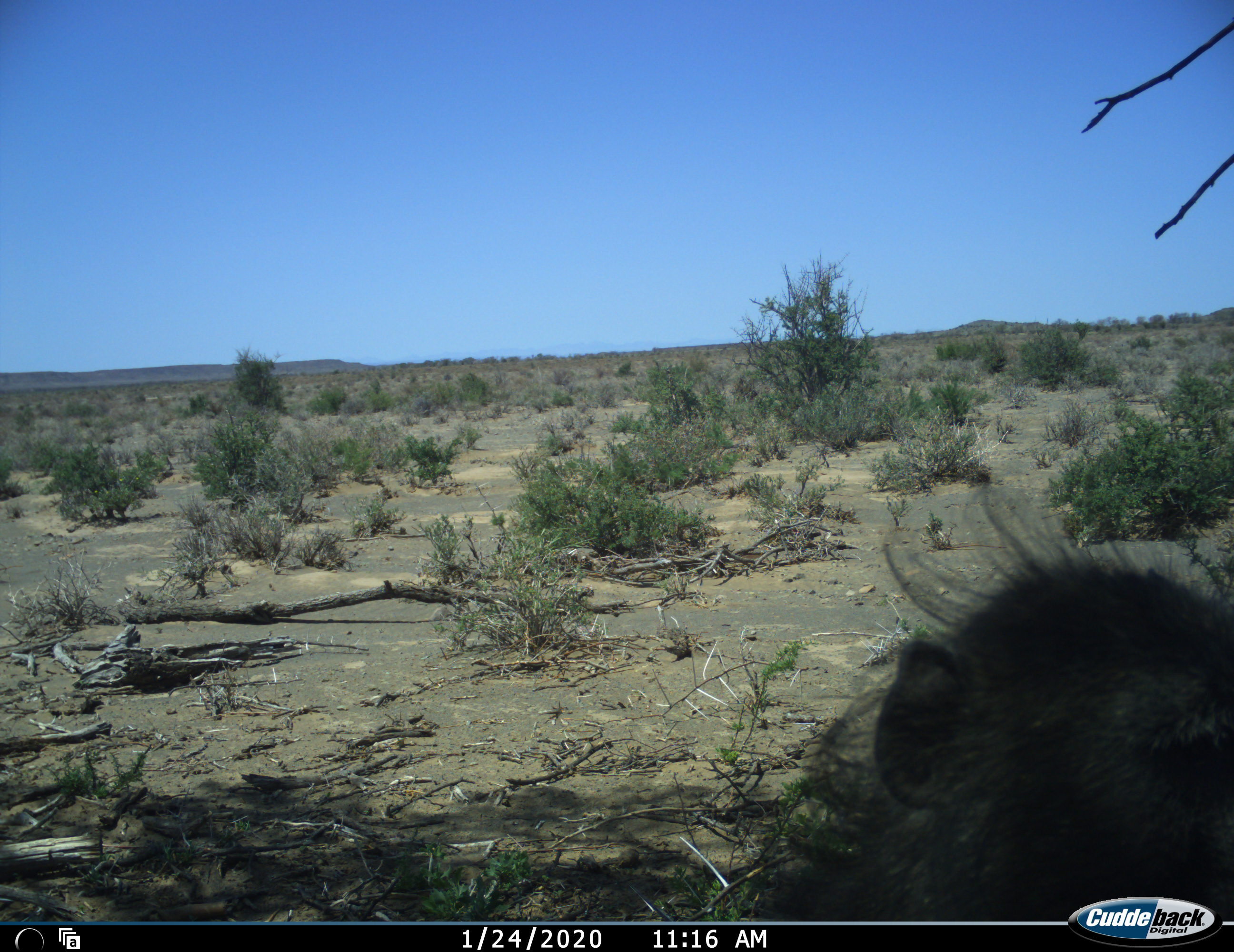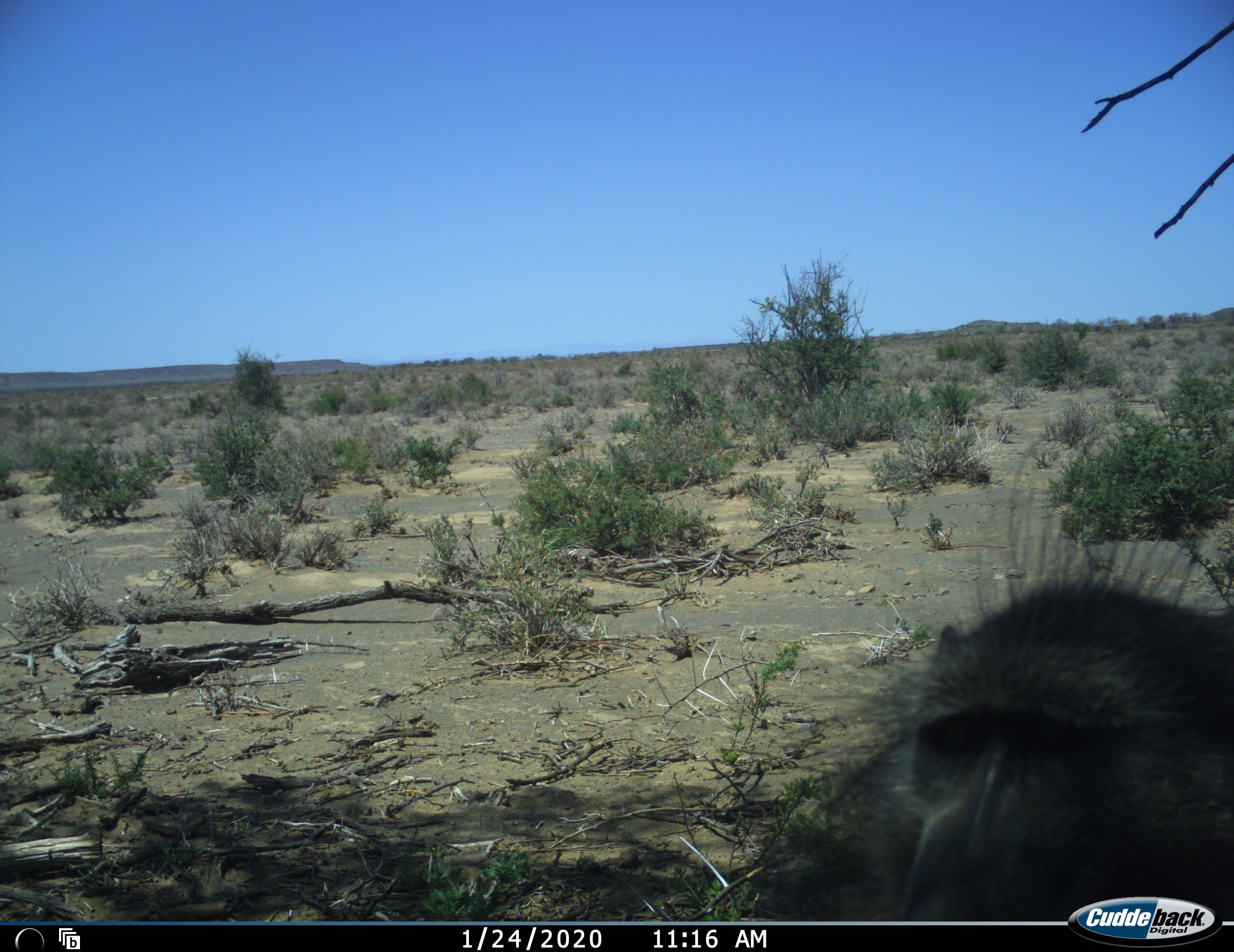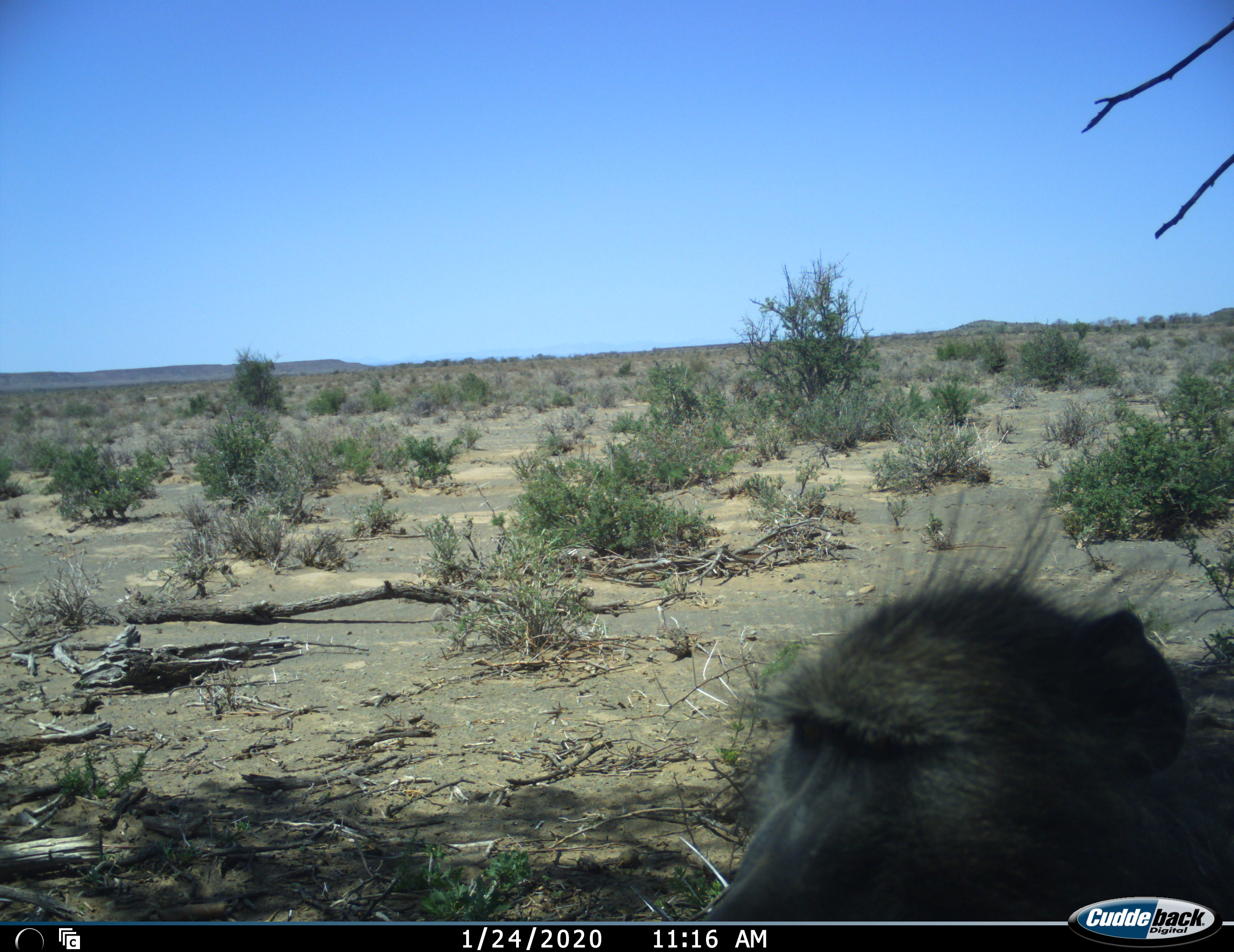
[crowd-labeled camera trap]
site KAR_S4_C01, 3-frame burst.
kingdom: Animalia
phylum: Chordata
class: Mammalia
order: Primates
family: Cercopithecidae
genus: Papio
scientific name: Papio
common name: baboon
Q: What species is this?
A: Baboon (Papio).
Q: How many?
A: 1.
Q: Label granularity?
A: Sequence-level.